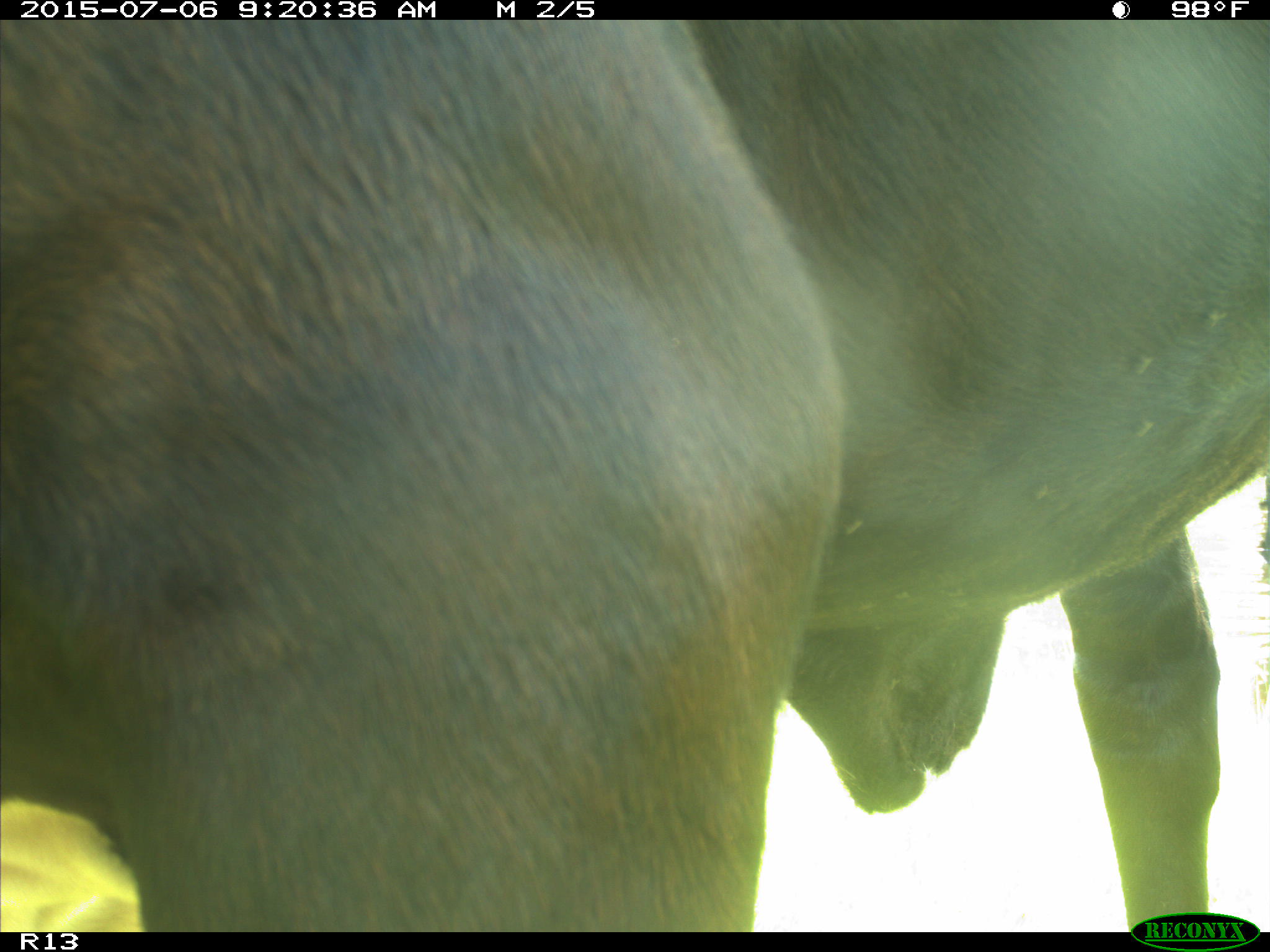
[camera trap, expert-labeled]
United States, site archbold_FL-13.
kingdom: Animalia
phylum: Chordata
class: Mammalia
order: Artiodactyla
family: Bovidae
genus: Bos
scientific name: Bos taurus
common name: domestic cow